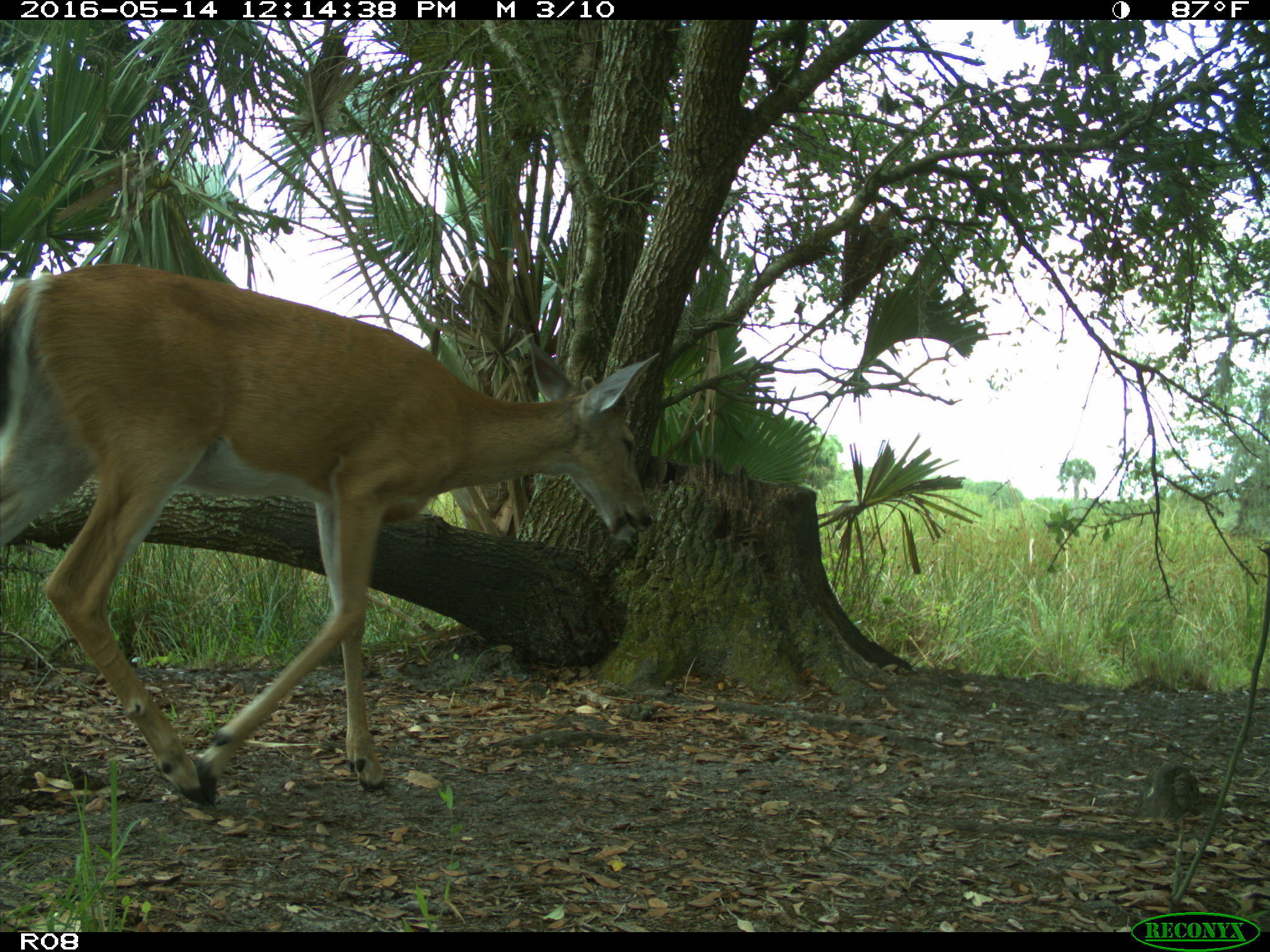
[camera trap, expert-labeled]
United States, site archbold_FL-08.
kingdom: Animalia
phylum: Chordata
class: Mammalia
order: Artiodactyla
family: Cervidae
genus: Odocoileus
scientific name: Odocoileus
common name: deer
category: unidentified deer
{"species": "unidentified deer (deer) (Odocoileus)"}